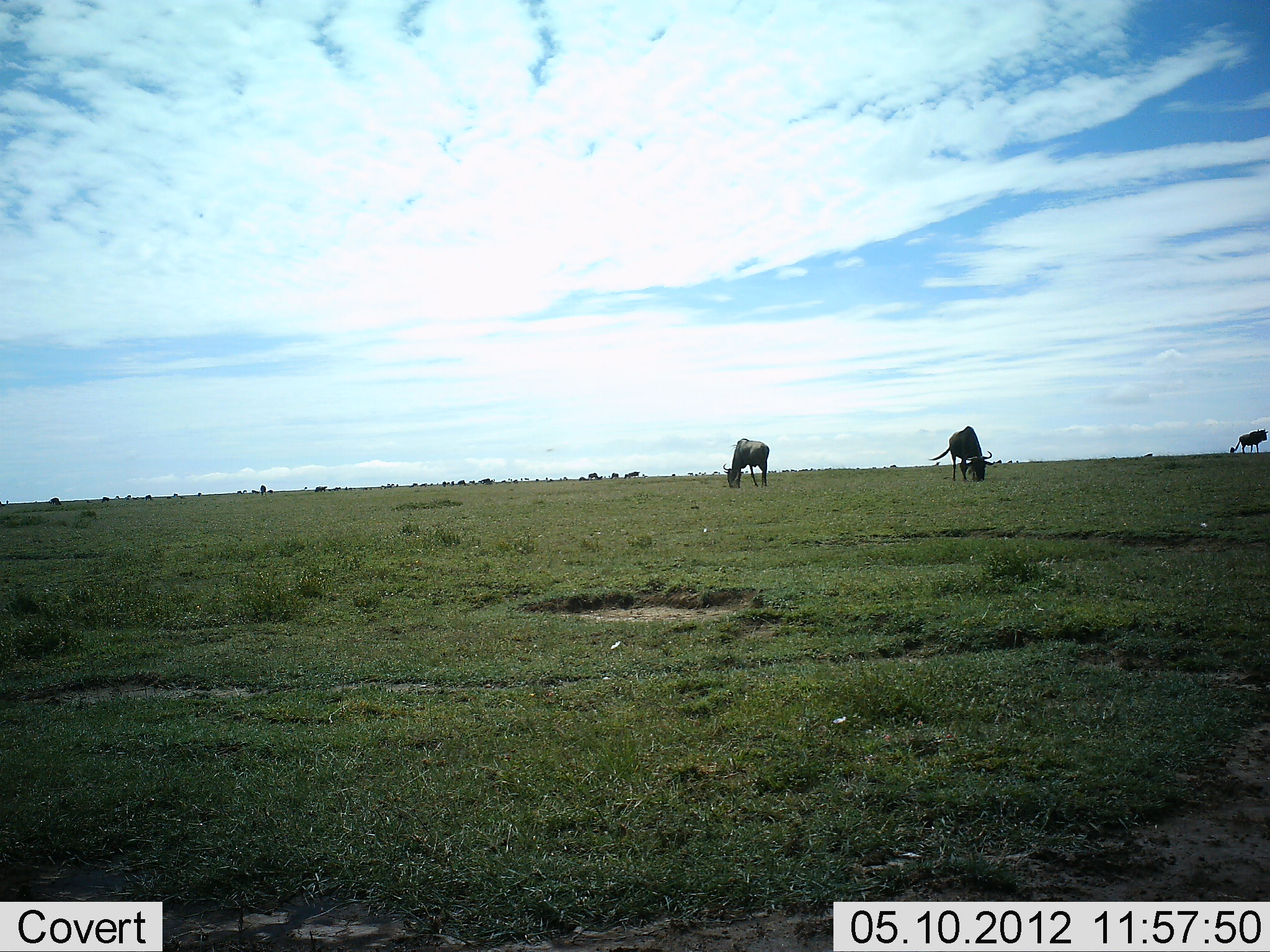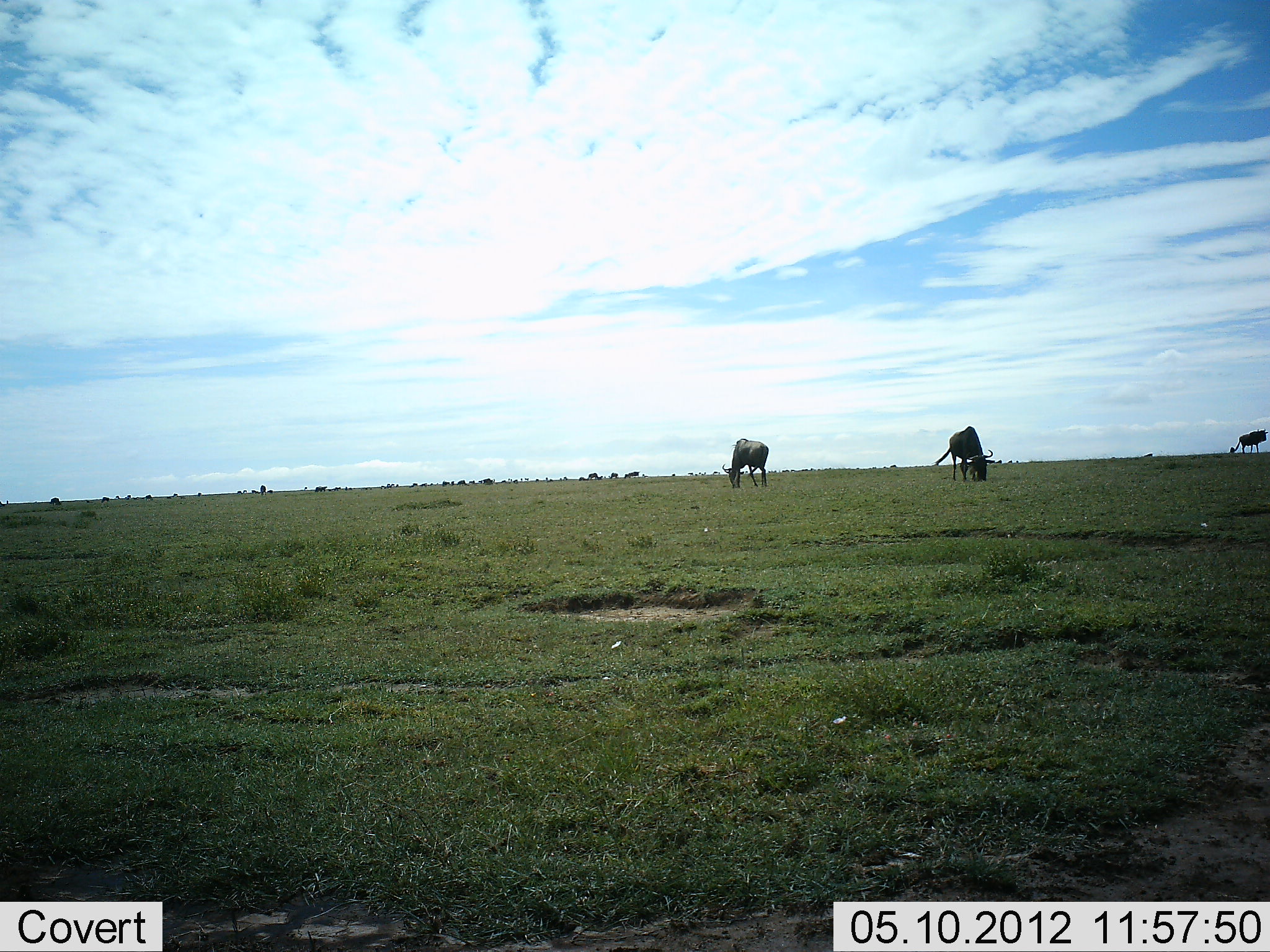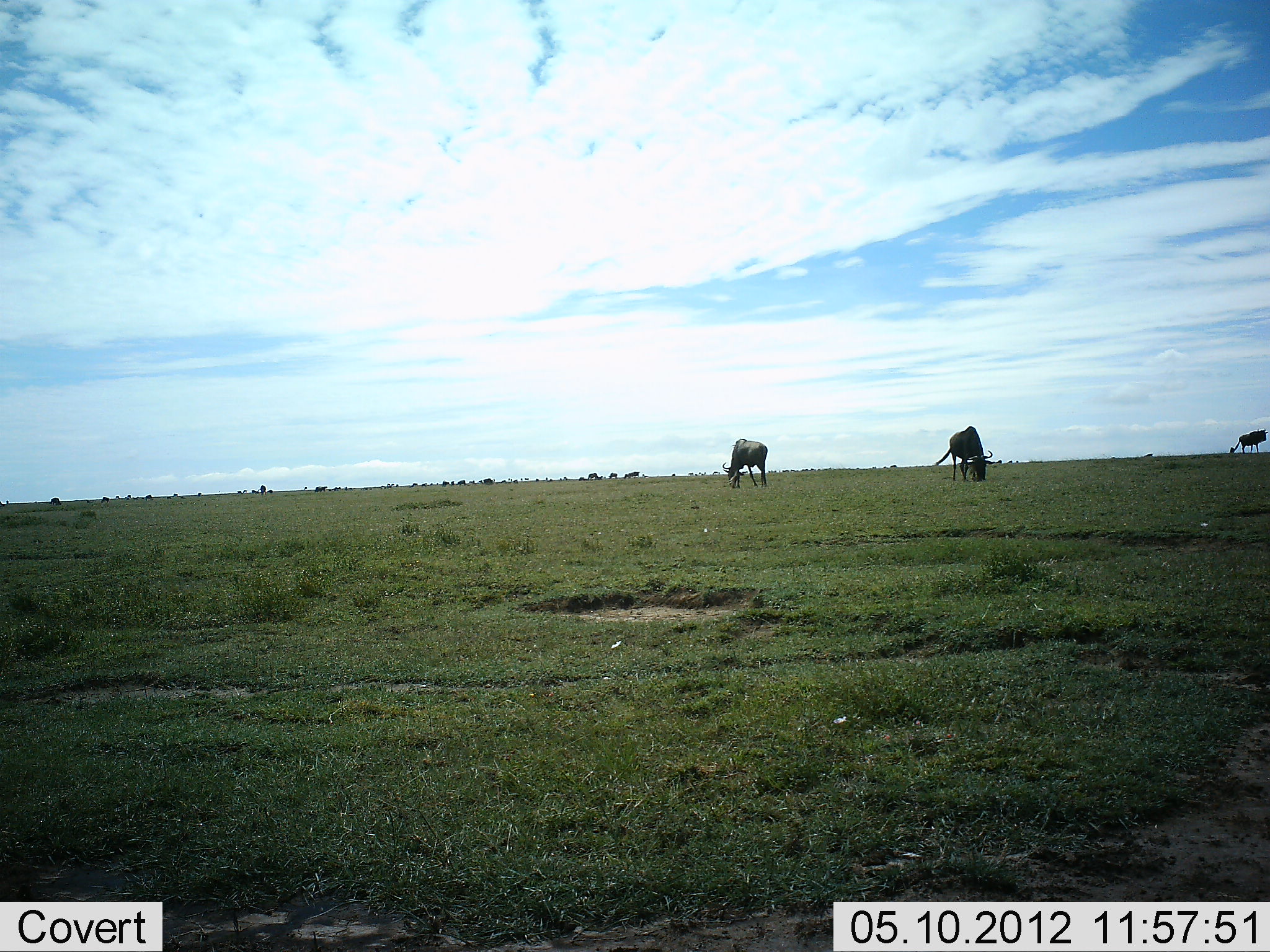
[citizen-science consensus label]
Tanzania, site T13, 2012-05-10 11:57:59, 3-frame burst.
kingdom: Animalia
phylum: Chordata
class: Mammalia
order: Artiodactyla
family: Bovidae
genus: Connochaetes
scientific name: Connochaetes taurinus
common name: blue wildebeest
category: wildebeest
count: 5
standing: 60%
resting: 0%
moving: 0%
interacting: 0%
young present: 0%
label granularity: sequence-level